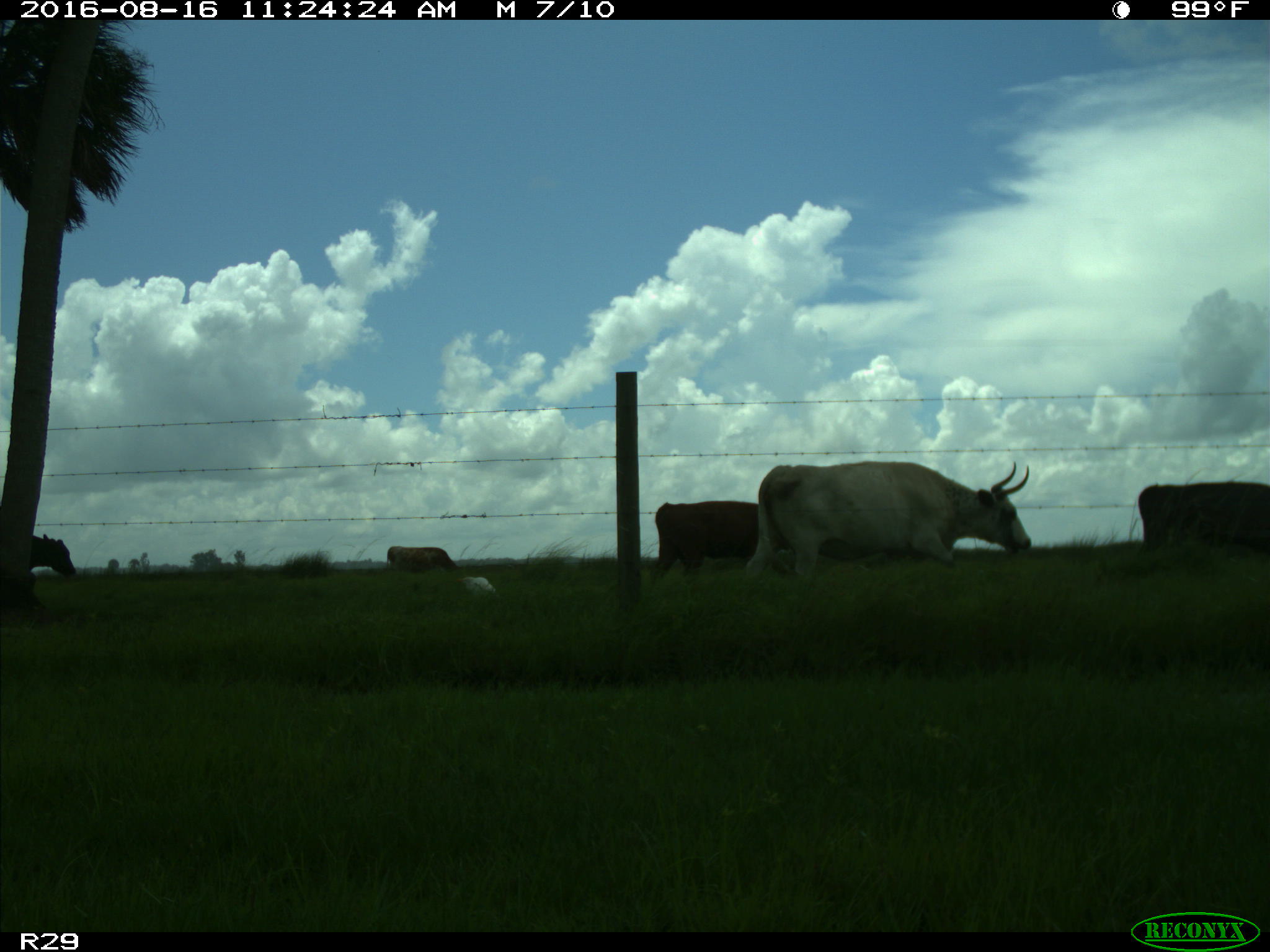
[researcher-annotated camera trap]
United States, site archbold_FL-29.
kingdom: Animalia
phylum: Chordata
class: Mammalia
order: Artiodactyla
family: Bovidae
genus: Bos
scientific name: Bos taurus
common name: domestic cow